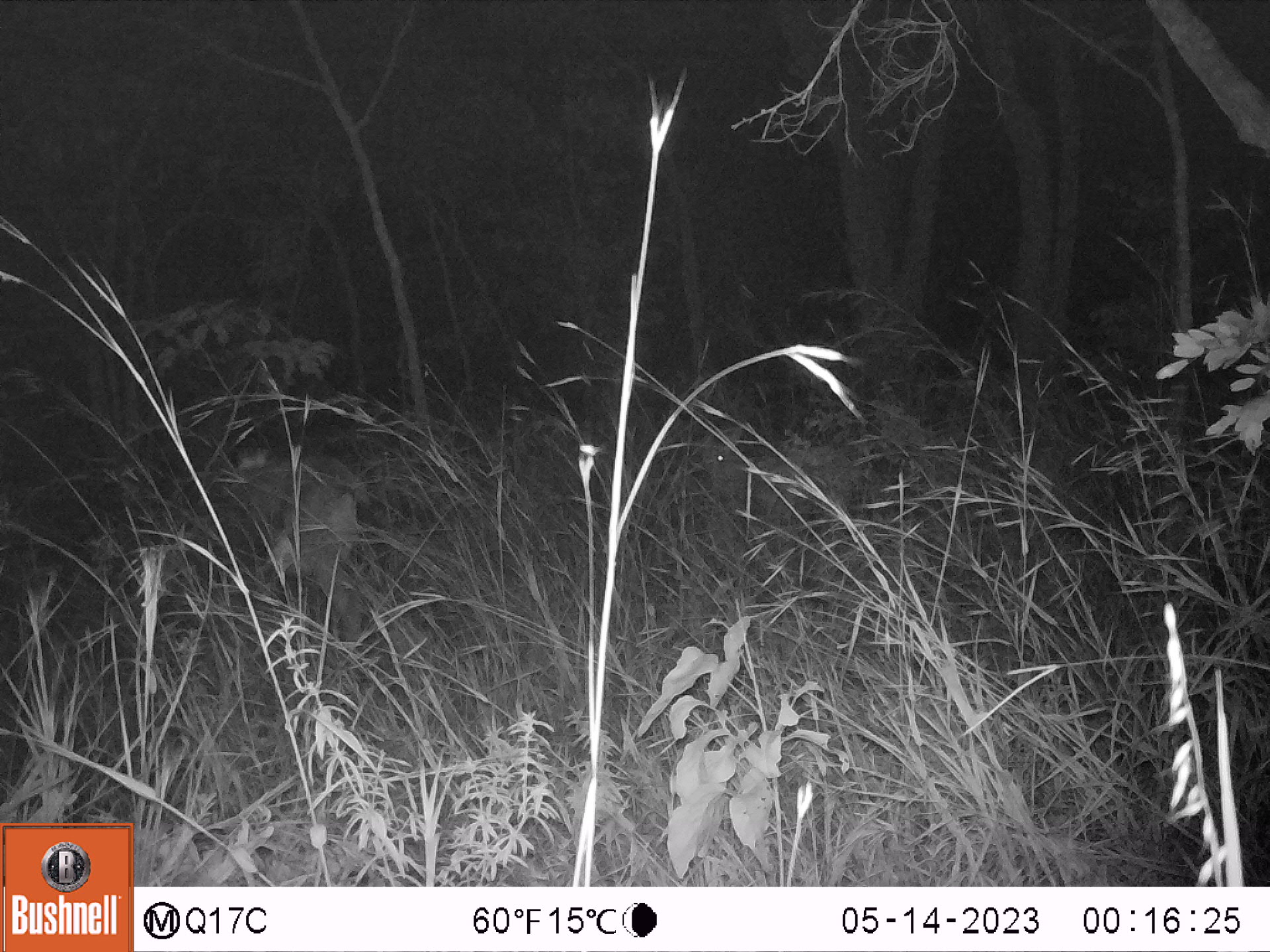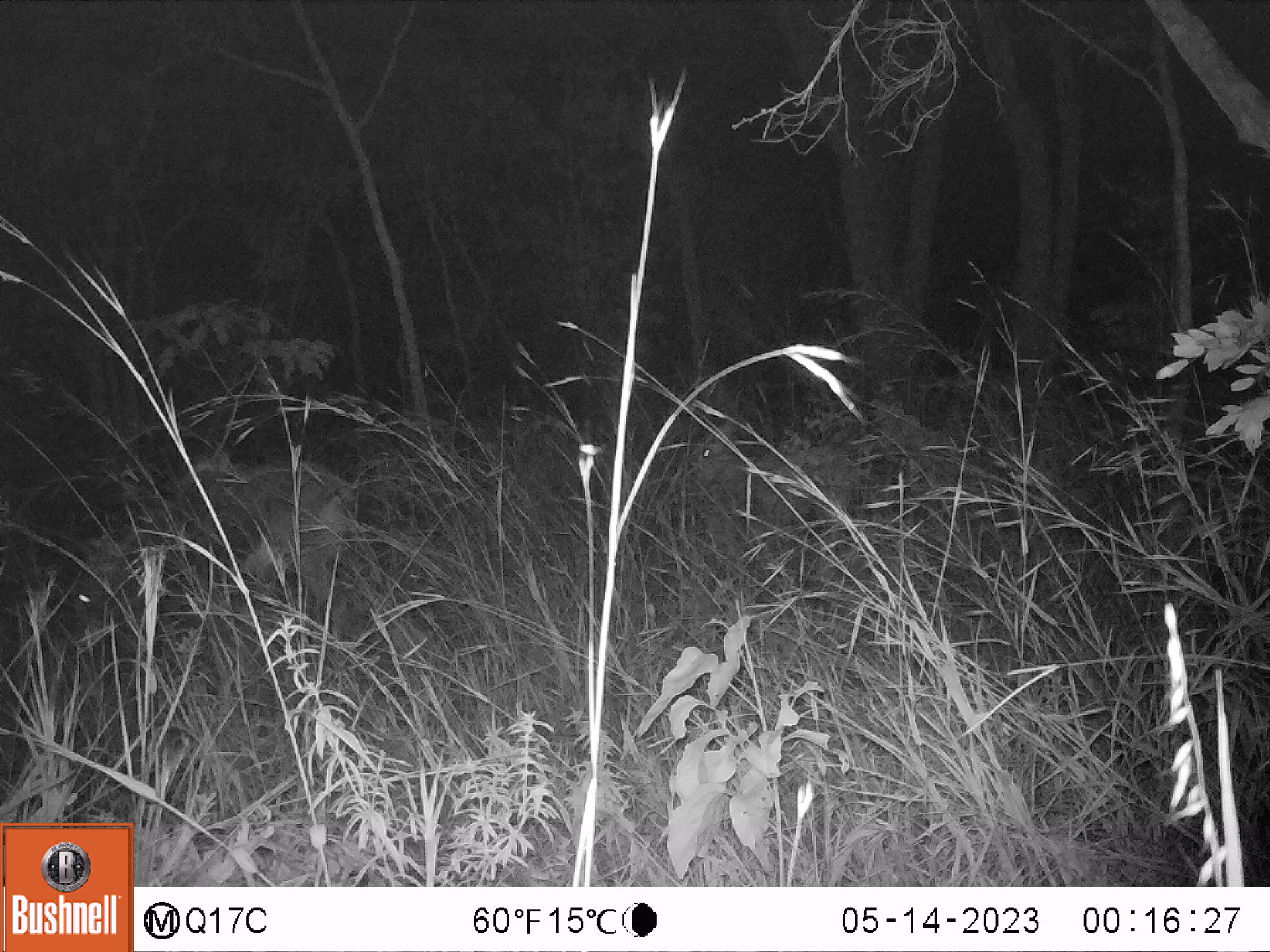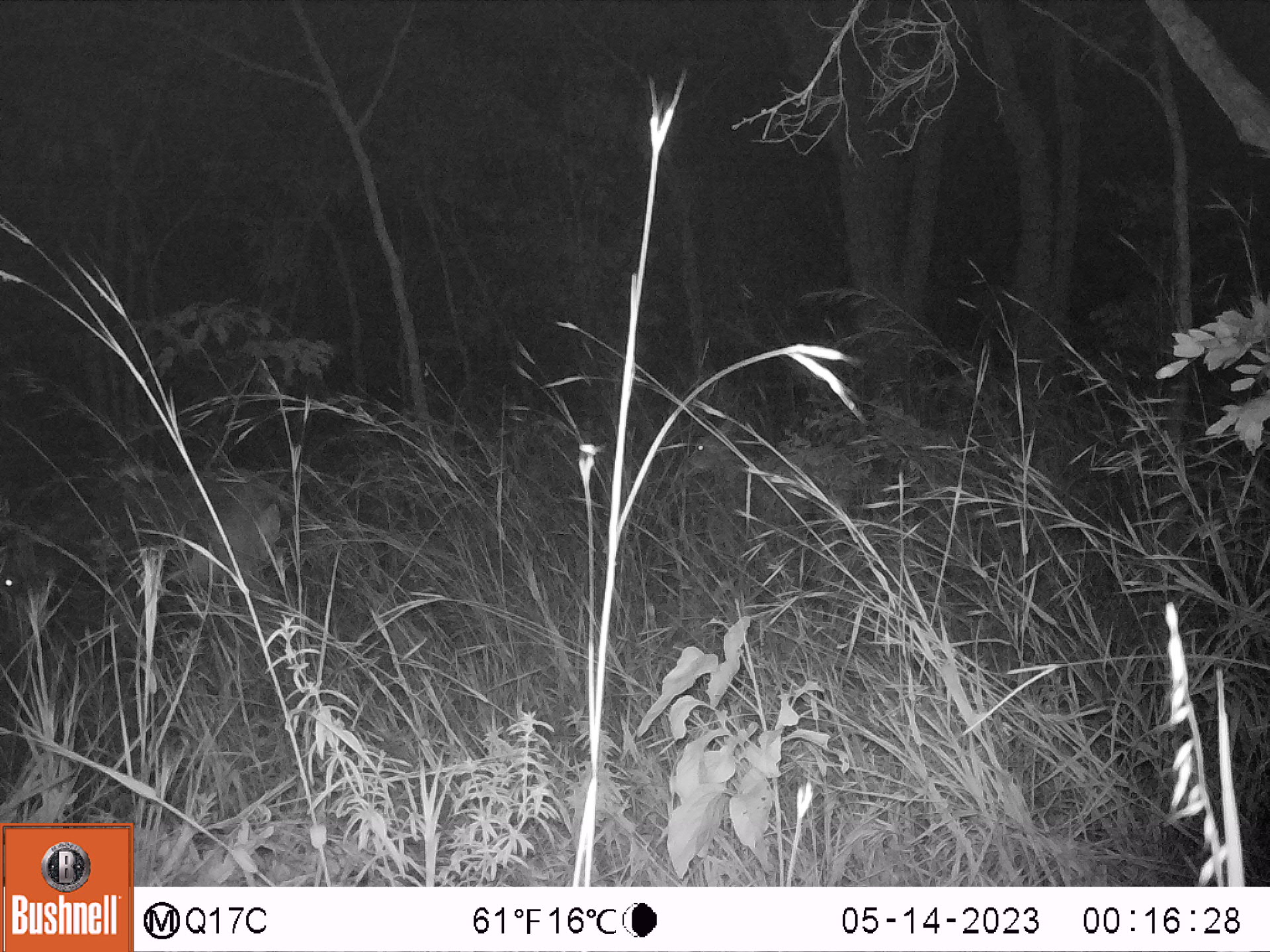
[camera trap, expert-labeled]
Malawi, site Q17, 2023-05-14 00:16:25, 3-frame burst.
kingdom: Animalia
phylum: Chordata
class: Mammalia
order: Artiodactyla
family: Bovidae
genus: Hippotragus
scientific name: Hippotragus niger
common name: sable antelope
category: sable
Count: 1.